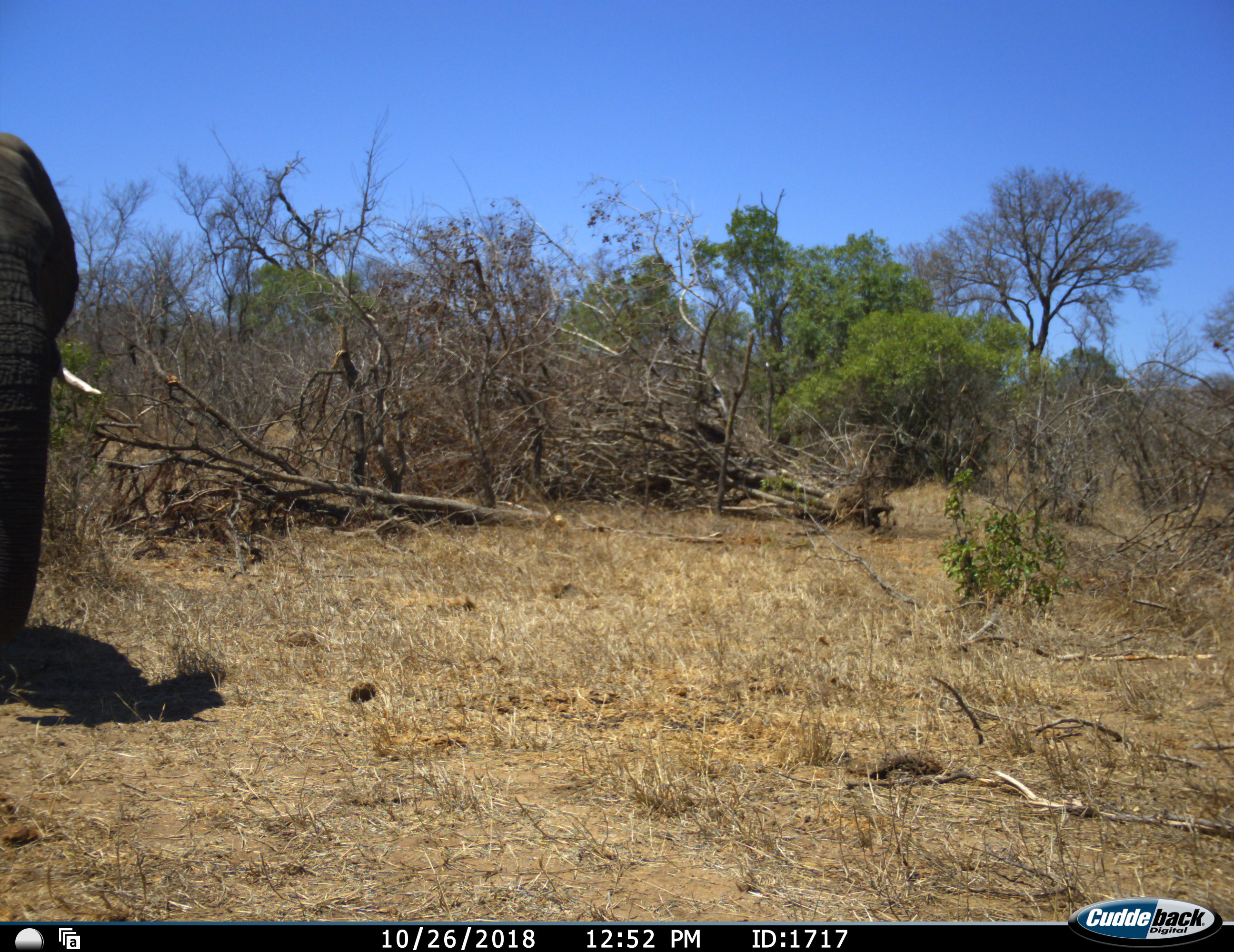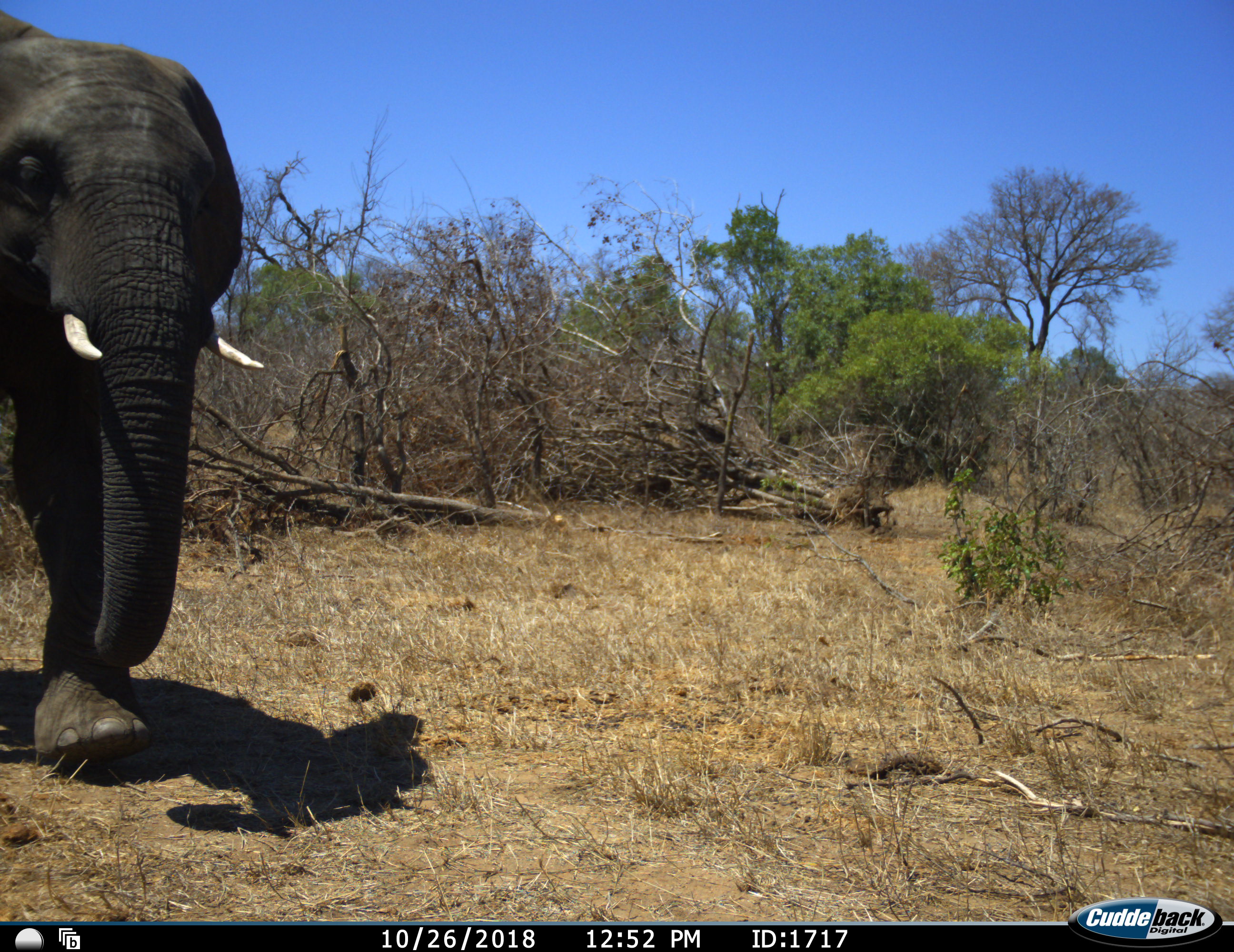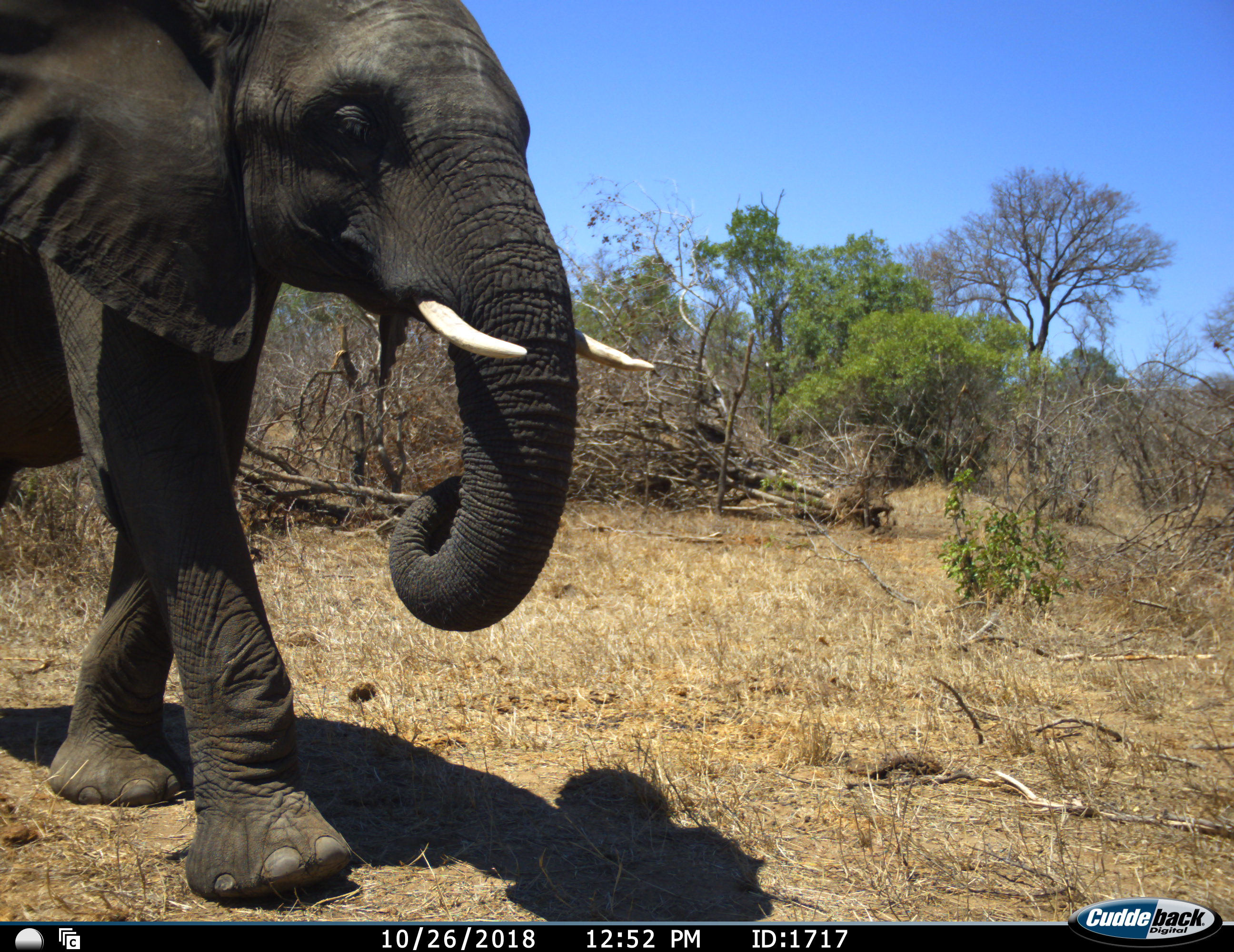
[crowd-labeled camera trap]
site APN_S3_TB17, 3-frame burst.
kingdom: Animalia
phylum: Chordata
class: Mammalia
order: Proboscidea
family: Elephantidae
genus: Loxodonta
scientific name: Loxodonta africana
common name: african bush elephant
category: elephant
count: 1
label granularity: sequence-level